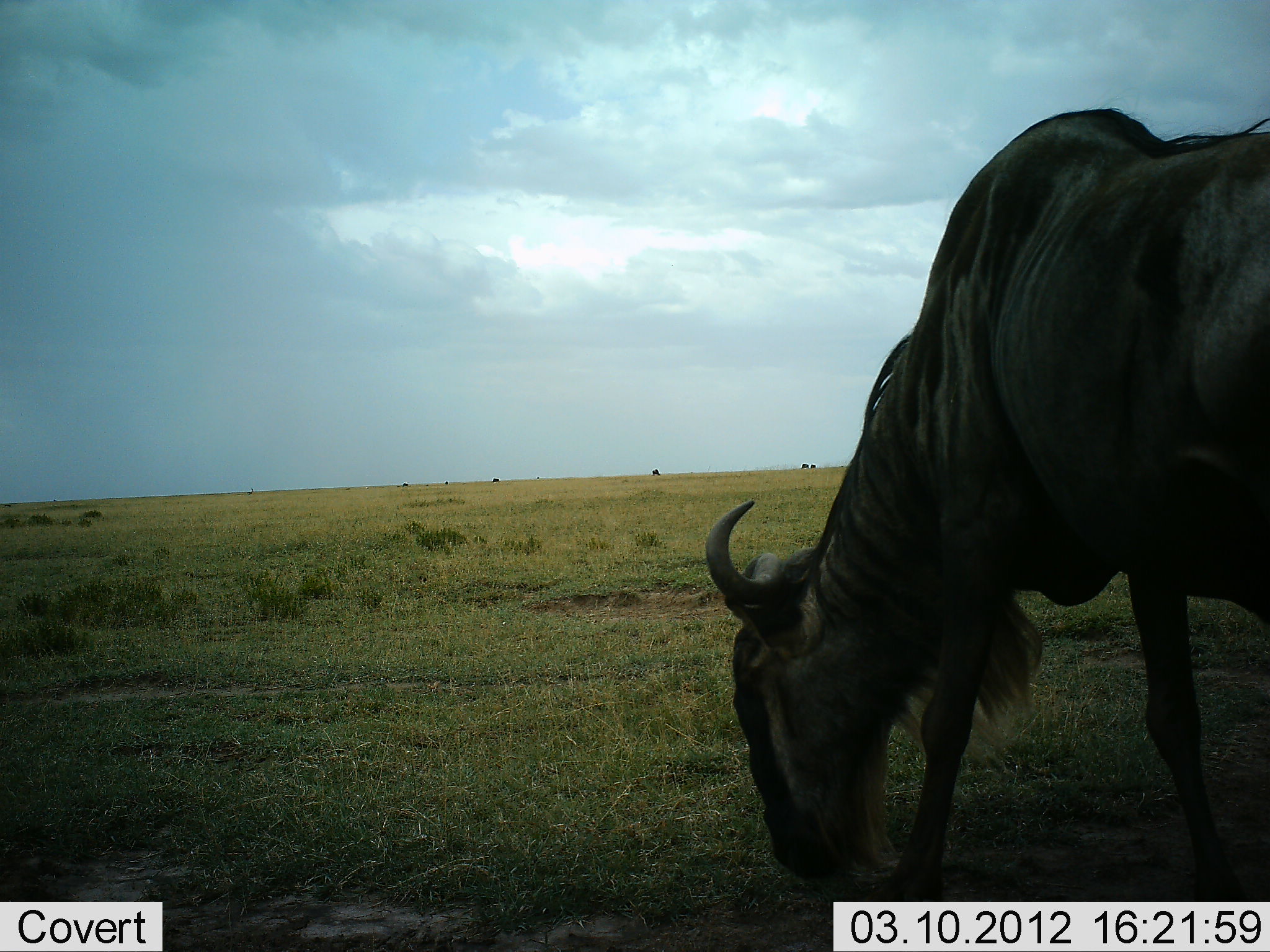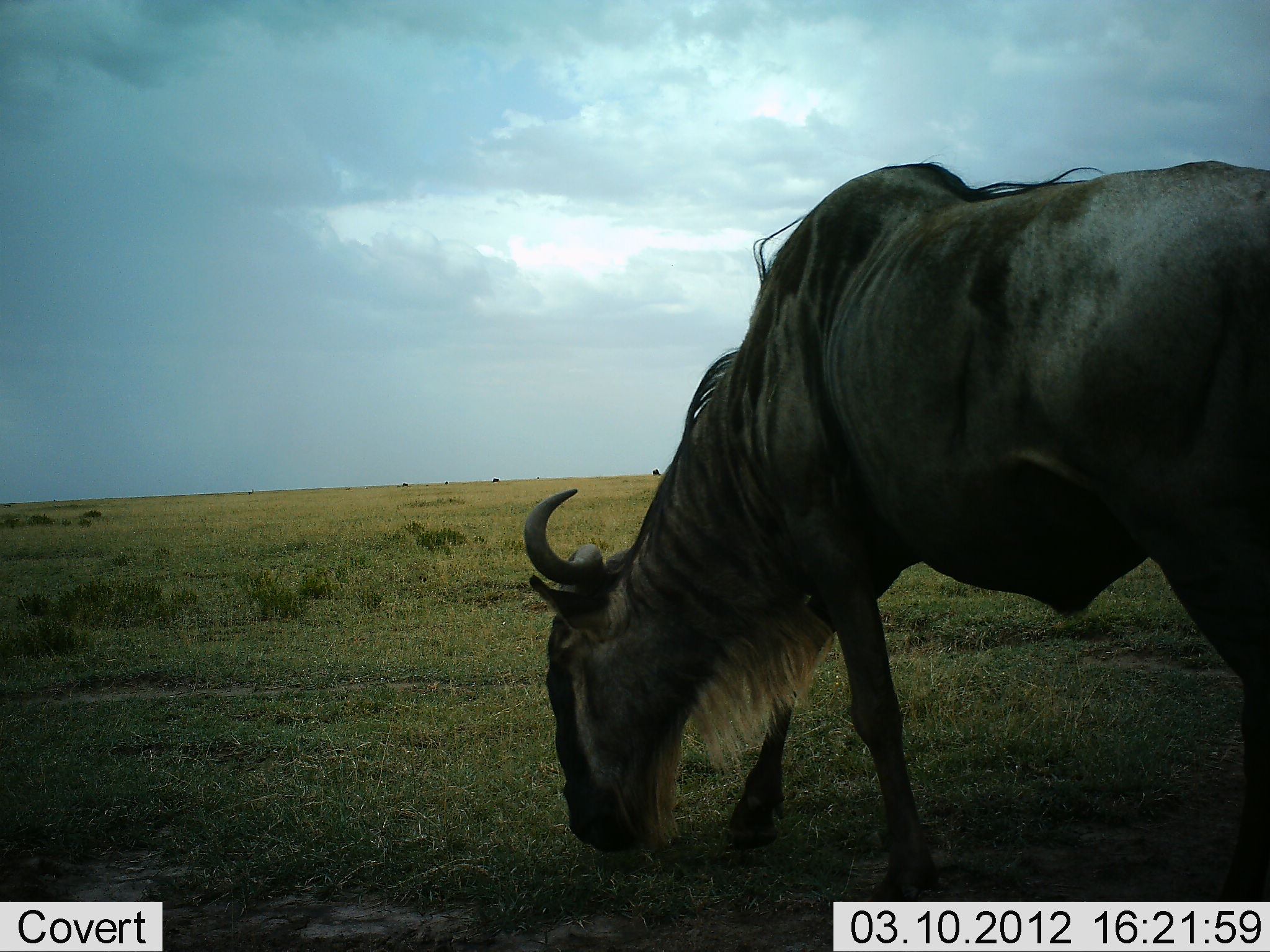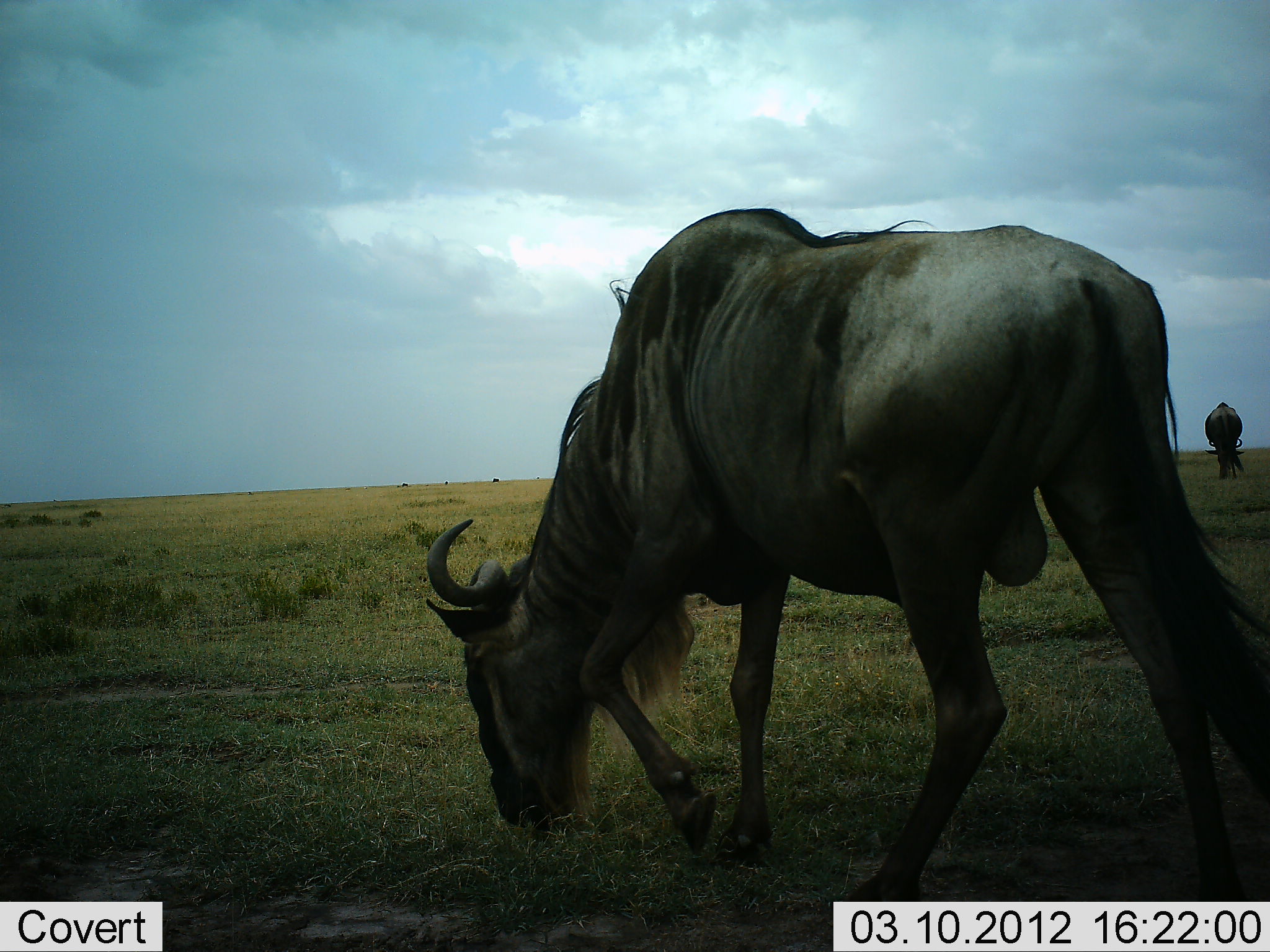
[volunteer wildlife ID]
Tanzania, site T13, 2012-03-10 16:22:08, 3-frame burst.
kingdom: Animalia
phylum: Chordata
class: Mammalia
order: Artiodactyla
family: Bovidae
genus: Connochaetes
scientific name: Connochaetes taurinus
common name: blue wildebeest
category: wildebeest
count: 2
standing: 24%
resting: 0%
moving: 41%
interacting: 0%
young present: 0%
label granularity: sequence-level